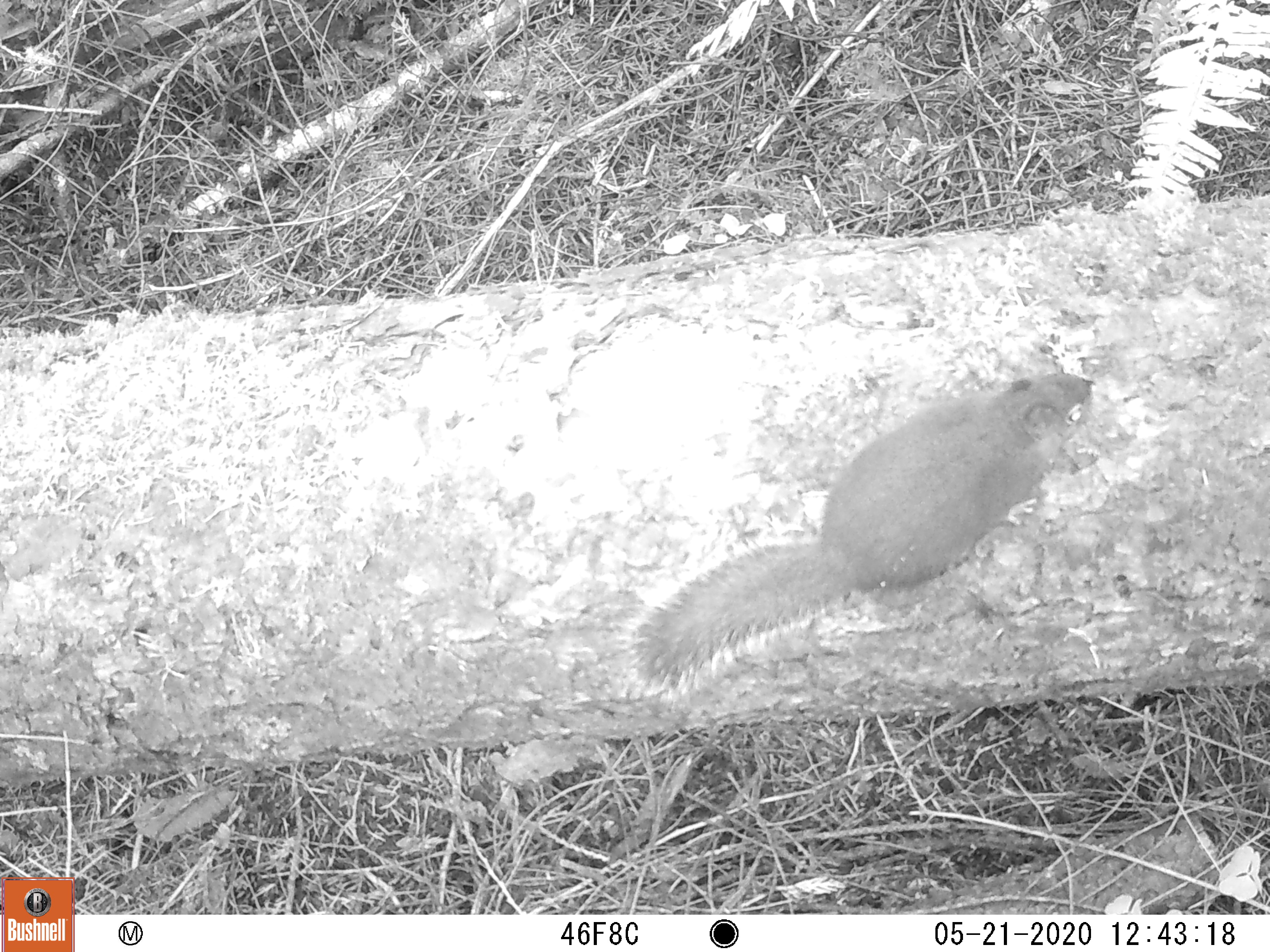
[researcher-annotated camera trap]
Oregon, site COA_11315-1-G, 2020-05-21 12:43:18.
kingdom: Animalia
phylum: Chordata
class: Mammalia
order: Rodentia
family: Sciuridae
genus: Tamiasciurus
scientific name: Tamiasciurus douglasii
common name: douglas squirrel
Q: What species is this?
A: Douglas squirrel (Tamiasciurus douglasii).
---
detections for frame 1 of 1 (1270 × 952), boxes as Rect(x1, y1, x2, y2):
douglas squirrel: Rect(625, 366, 1102, 697)